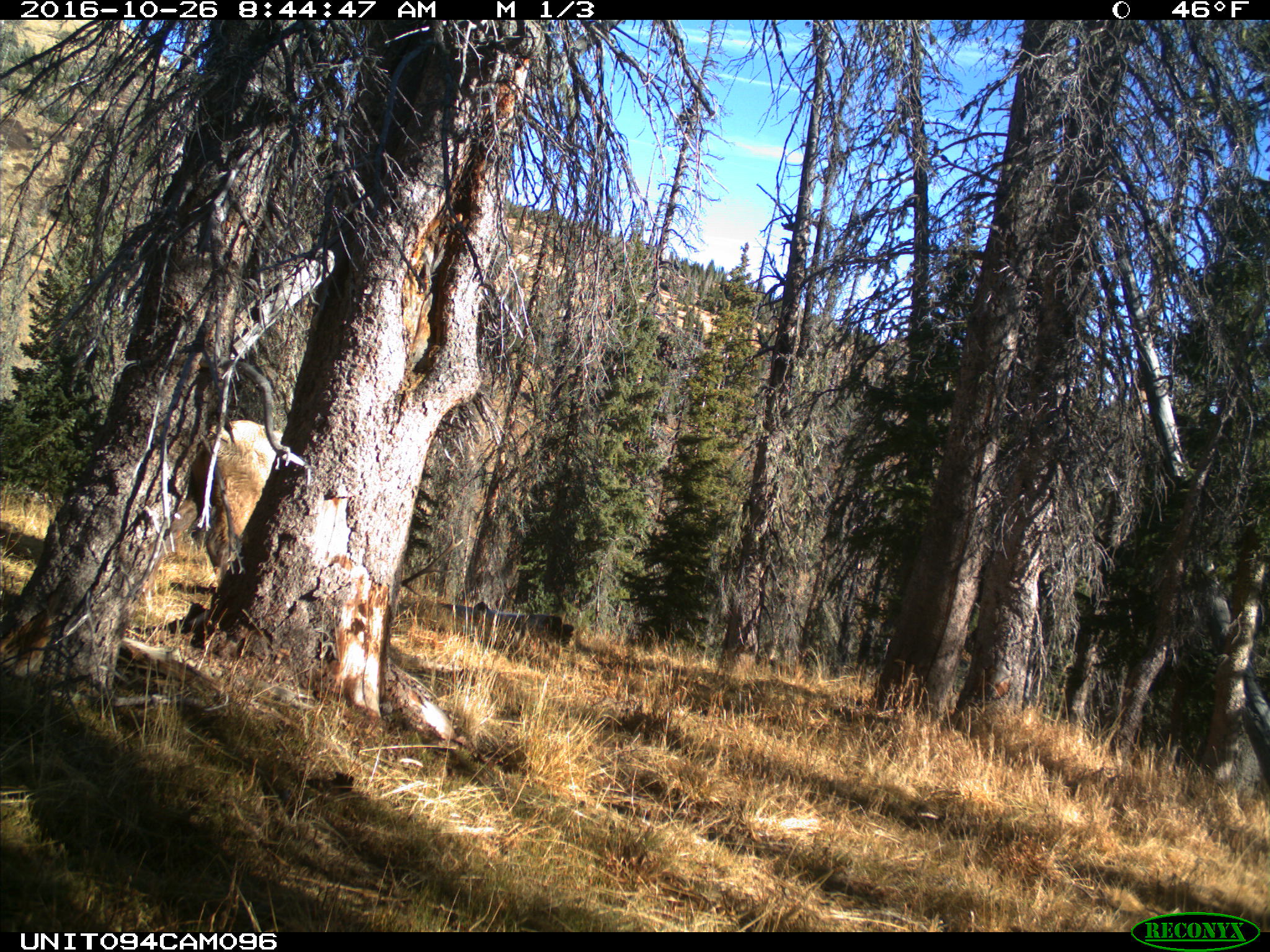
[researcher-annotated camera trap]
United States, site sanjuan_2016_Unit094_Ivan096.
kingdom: Animalia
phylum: Chordata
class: Mammalia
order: Artiodactyla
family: Cervidae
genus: Cervus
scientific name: Cervus elaphus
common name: red deer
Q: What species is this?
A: Cervus elaphus (red deer).